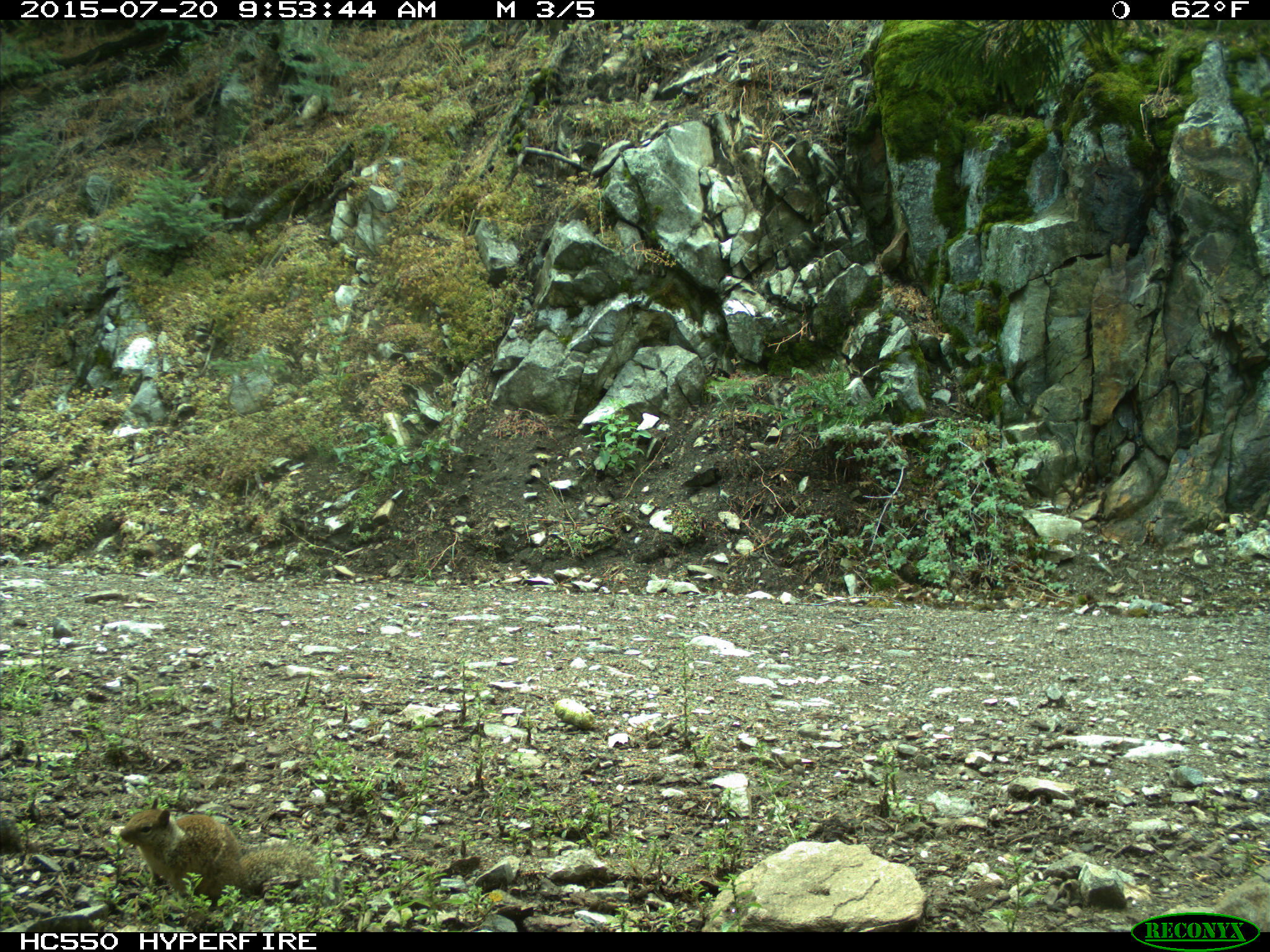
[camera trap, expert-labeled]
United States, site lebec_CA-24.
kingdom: Animalia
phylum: Chordata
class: Mammalia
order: Rodentia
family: Sciuridae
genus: Otospermophilus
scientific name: Otospermophilus beecheyi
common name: california ground squirrel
Otospermophilus beecheyi (california ground squirrel).